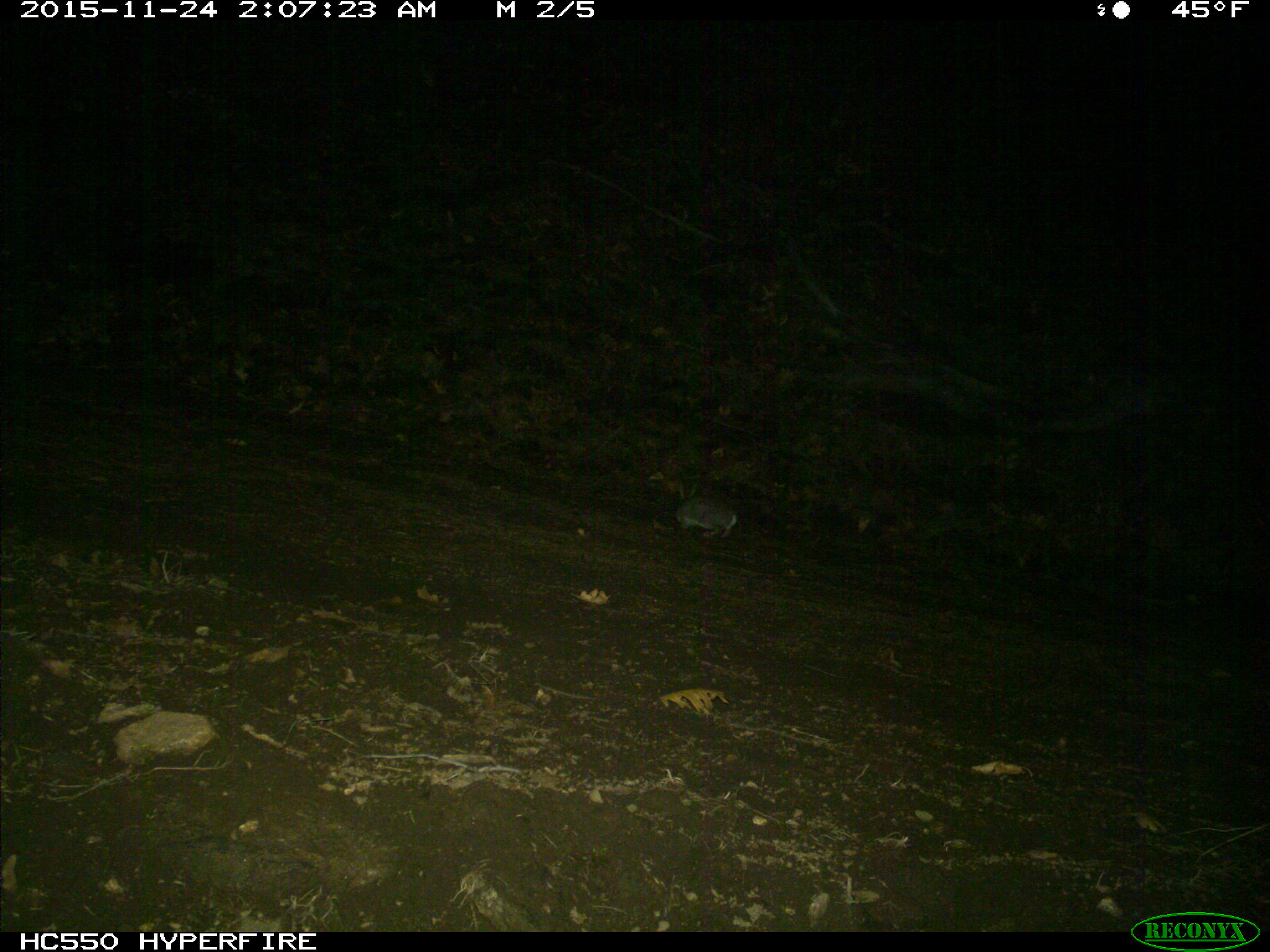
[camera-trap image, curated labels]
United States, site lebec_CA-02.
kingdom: Animalia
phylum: Chordata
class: Mammalia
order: Lagomorpha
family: Leporidae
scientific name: Leporidae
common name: rabbits and hares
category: unidentified rabbit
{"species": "unidentified rabbit (rabbits and hares) (Leporidae)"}